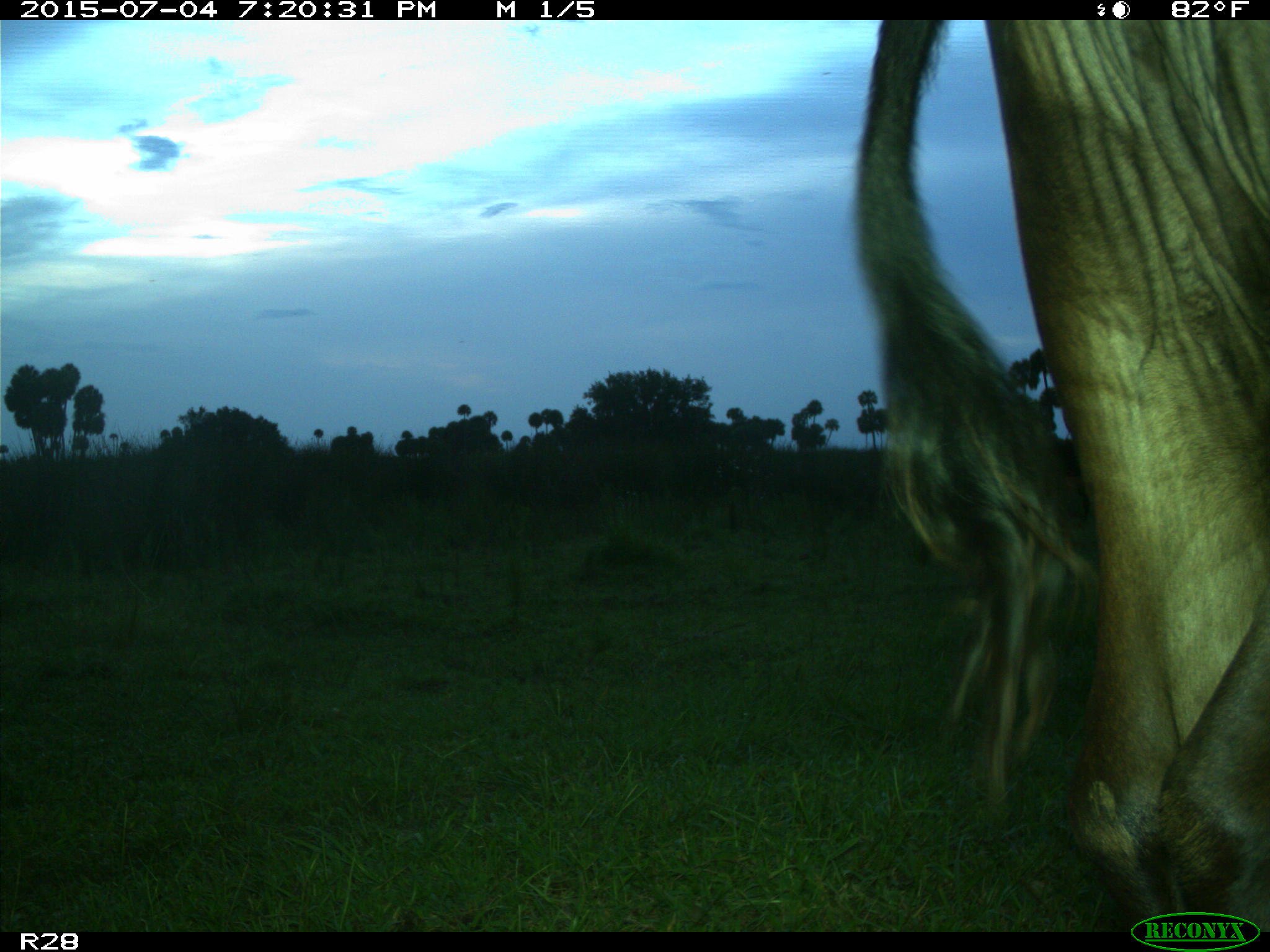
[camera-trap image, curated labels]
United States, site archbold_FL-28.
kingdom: Animalia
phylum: Chordata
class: Mammalia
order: Artiodactyla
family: Bovidae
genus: Bos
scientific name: Bos taurus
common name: domestic cow